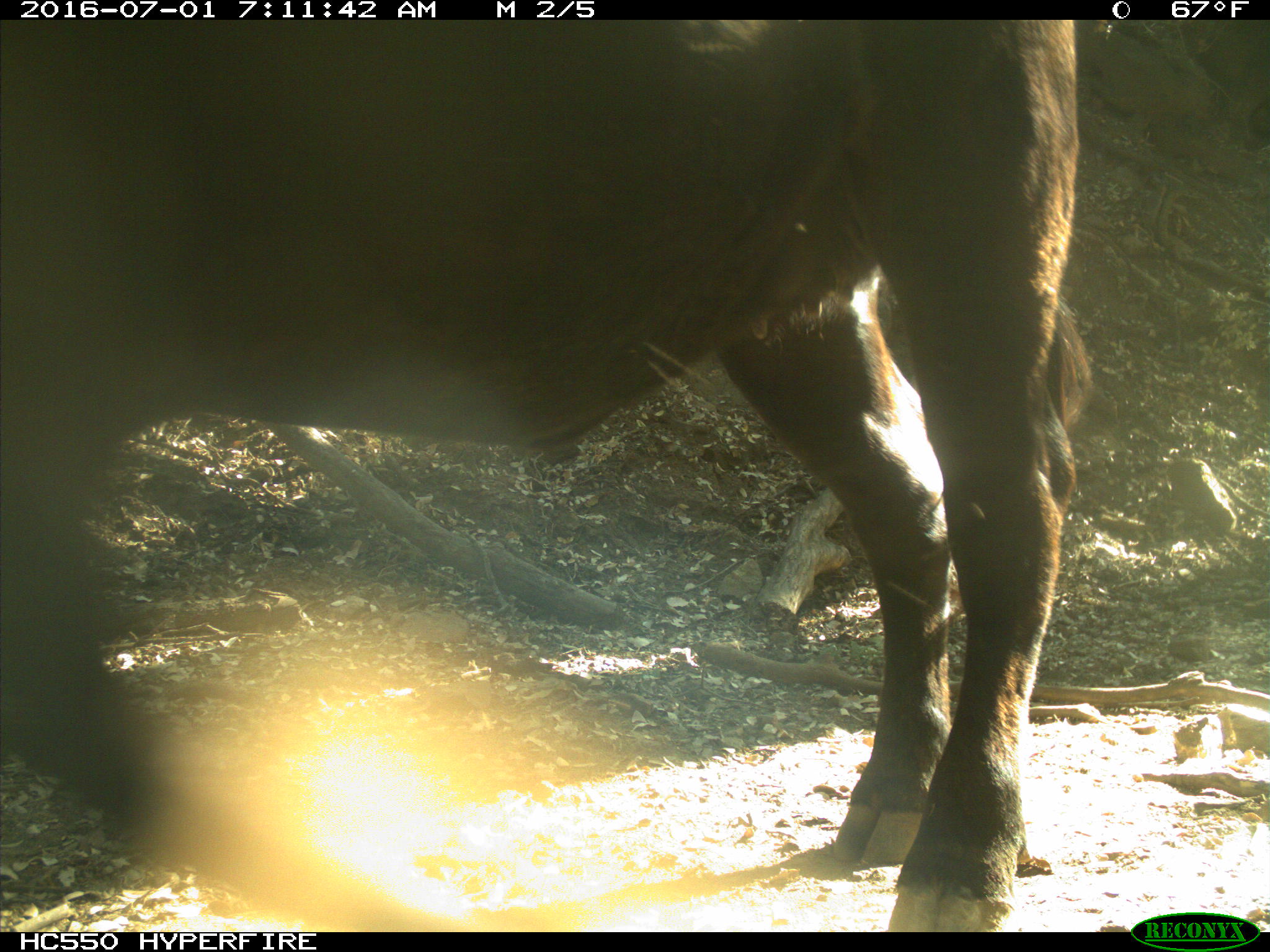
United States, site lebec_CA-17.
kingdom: Animalia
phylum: Chordata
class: Mammalia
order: Artiodactyla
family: Bovidae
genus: Bos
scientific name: Bos taurus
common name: domestic cow